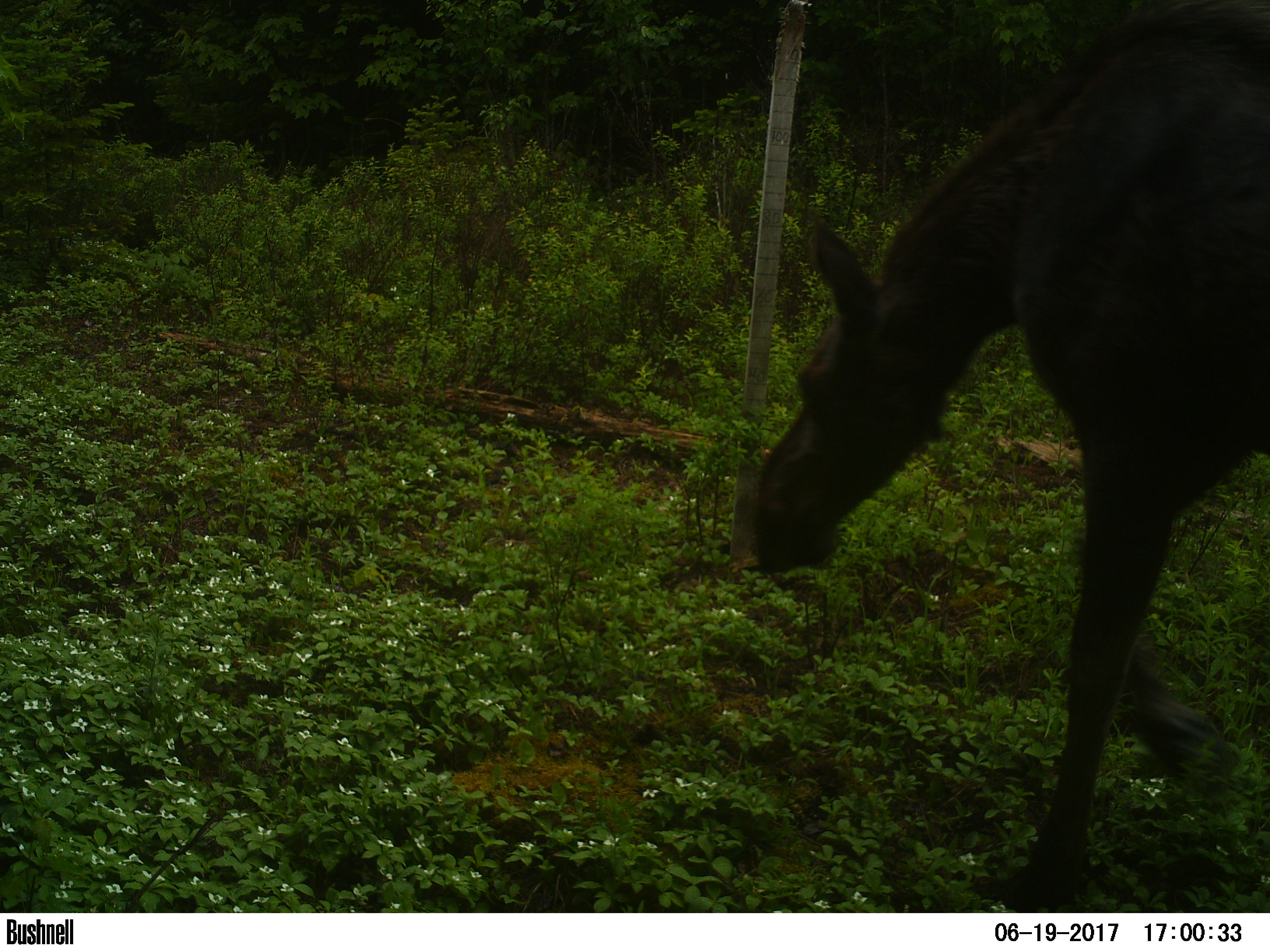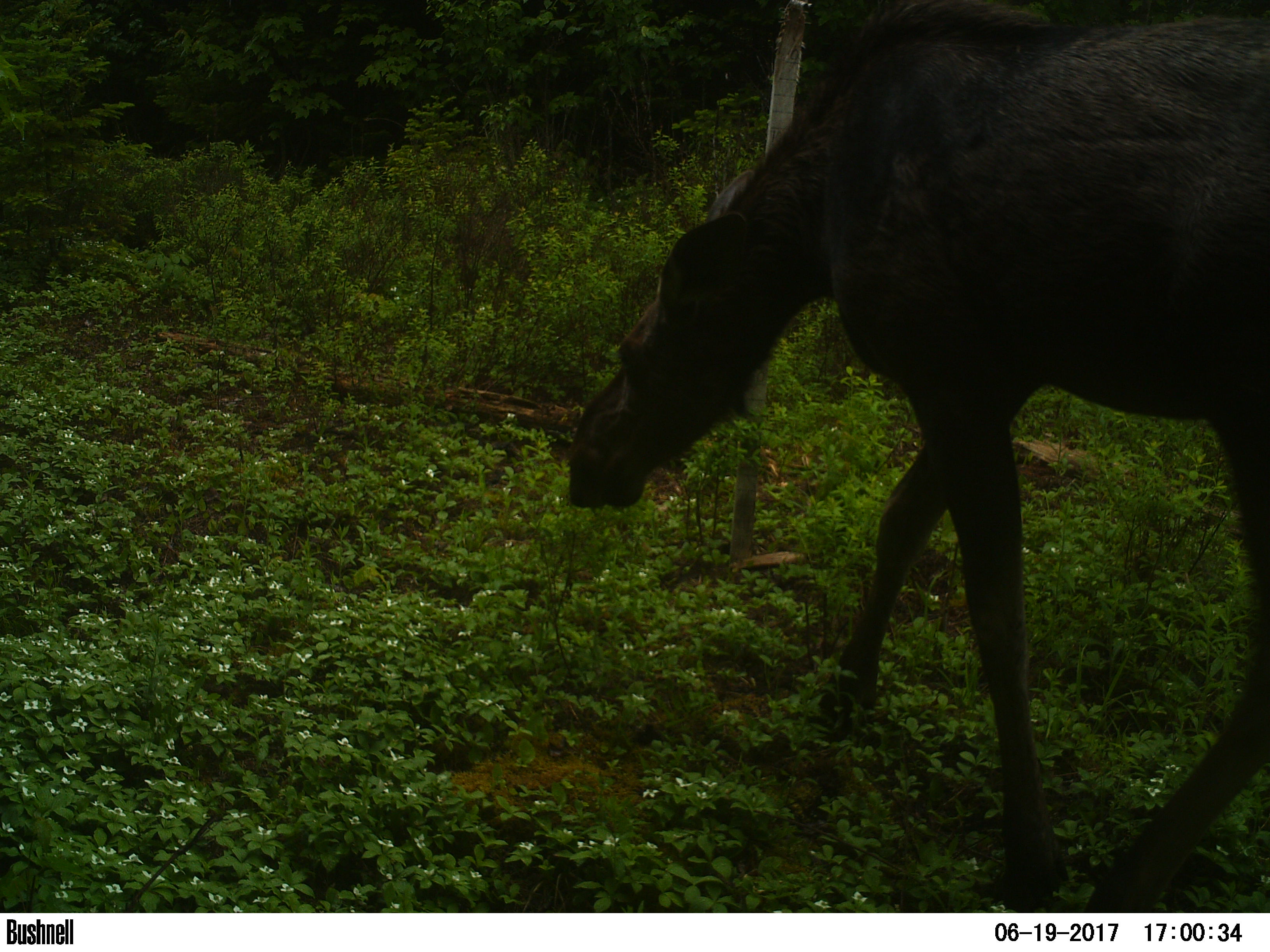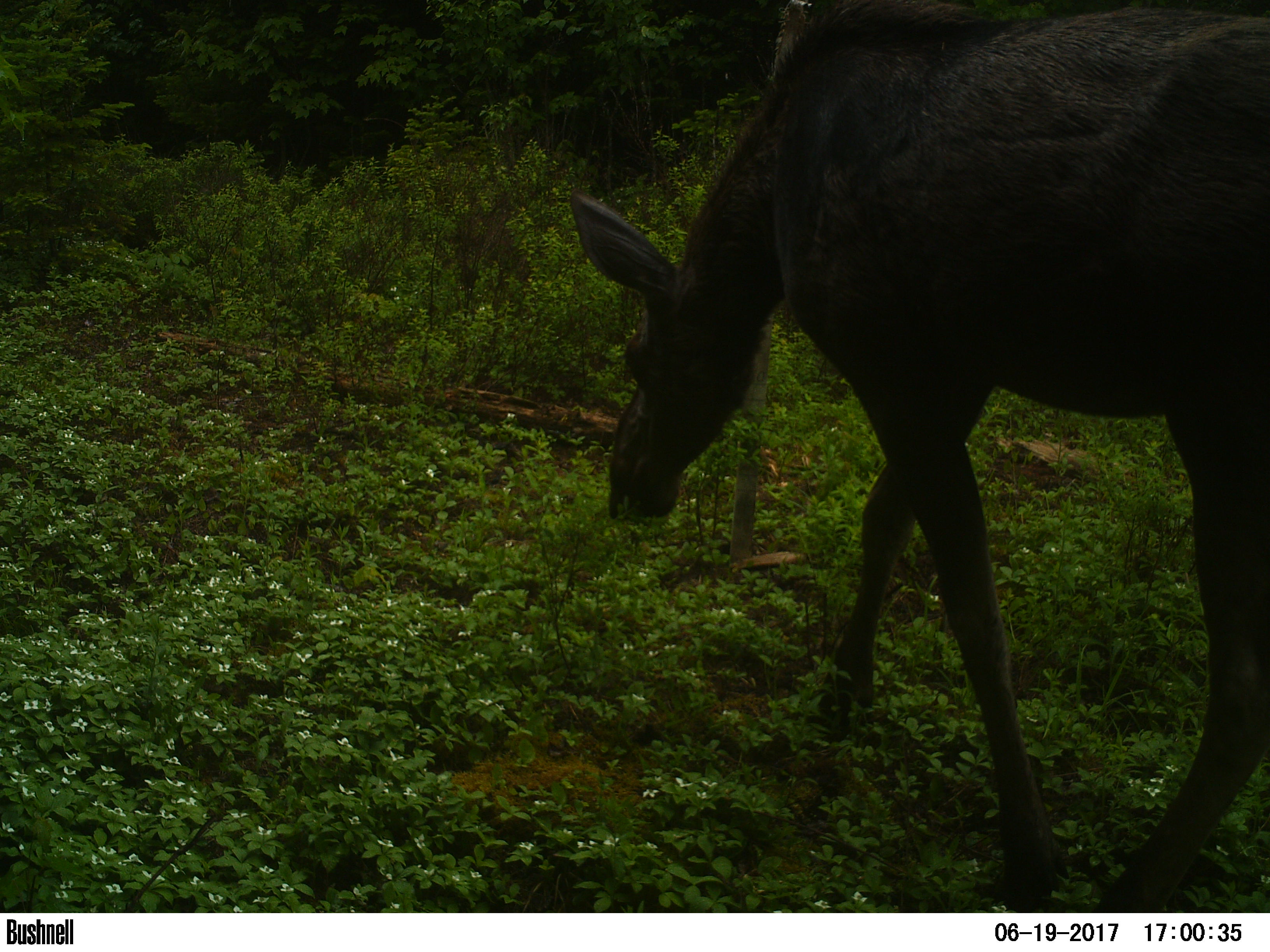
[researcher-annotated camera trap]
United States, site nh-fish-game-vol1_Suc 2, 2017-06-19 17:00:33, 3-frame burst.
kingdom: Animalia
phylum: Chordata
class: Mammalia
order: Artiodactyla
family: Cervidae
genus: Alces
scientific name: Alces alces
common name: moose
Moose (Alces alces).